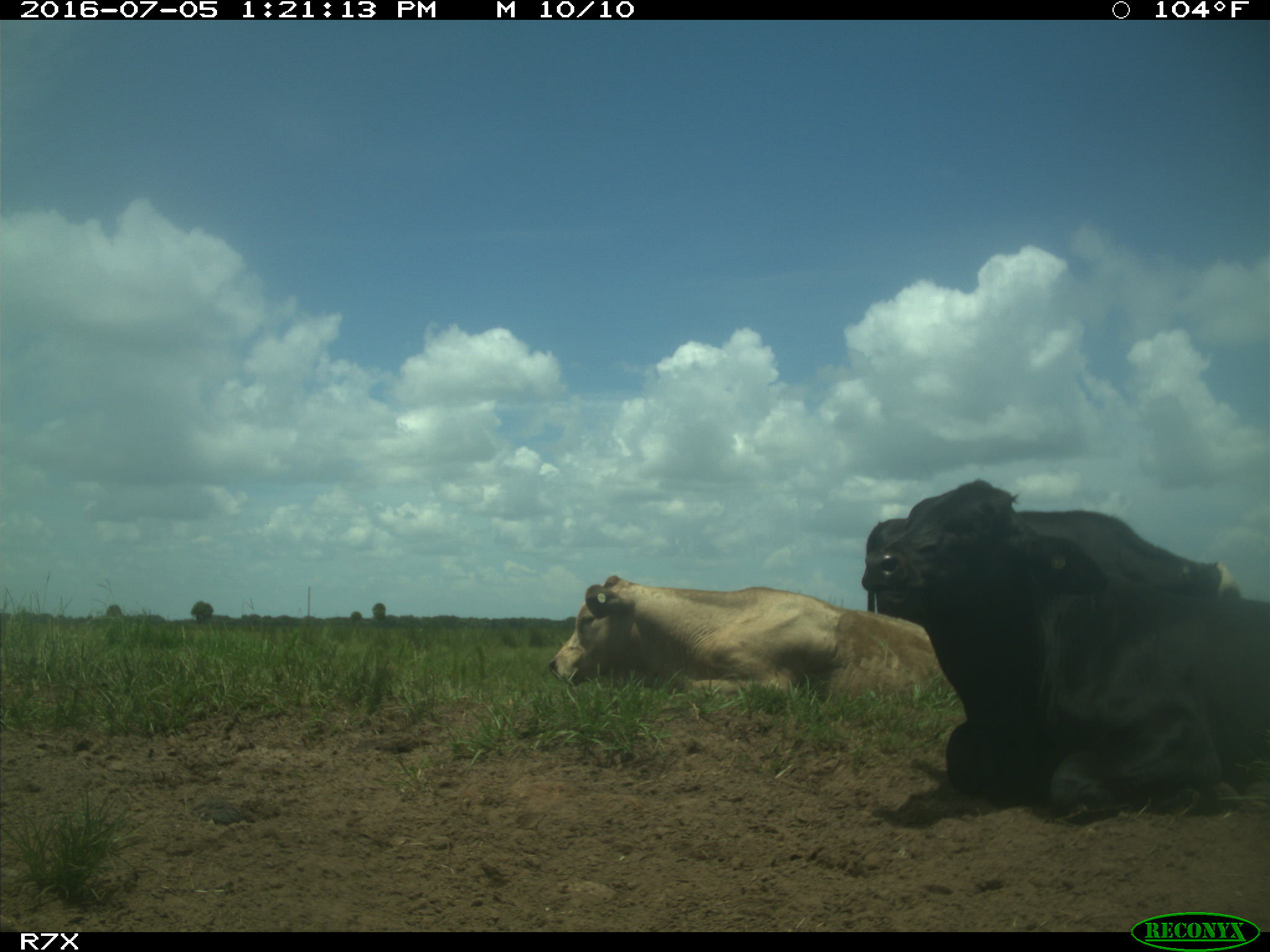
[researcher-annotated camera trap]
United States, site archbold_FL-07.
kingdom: Animalia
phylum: Chordata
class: Mammalia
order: Artiodactyla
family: Bovidae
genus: Bos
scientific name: Bos taurus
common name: domestic cow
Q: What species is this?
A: Bos taurus (domestic cow).